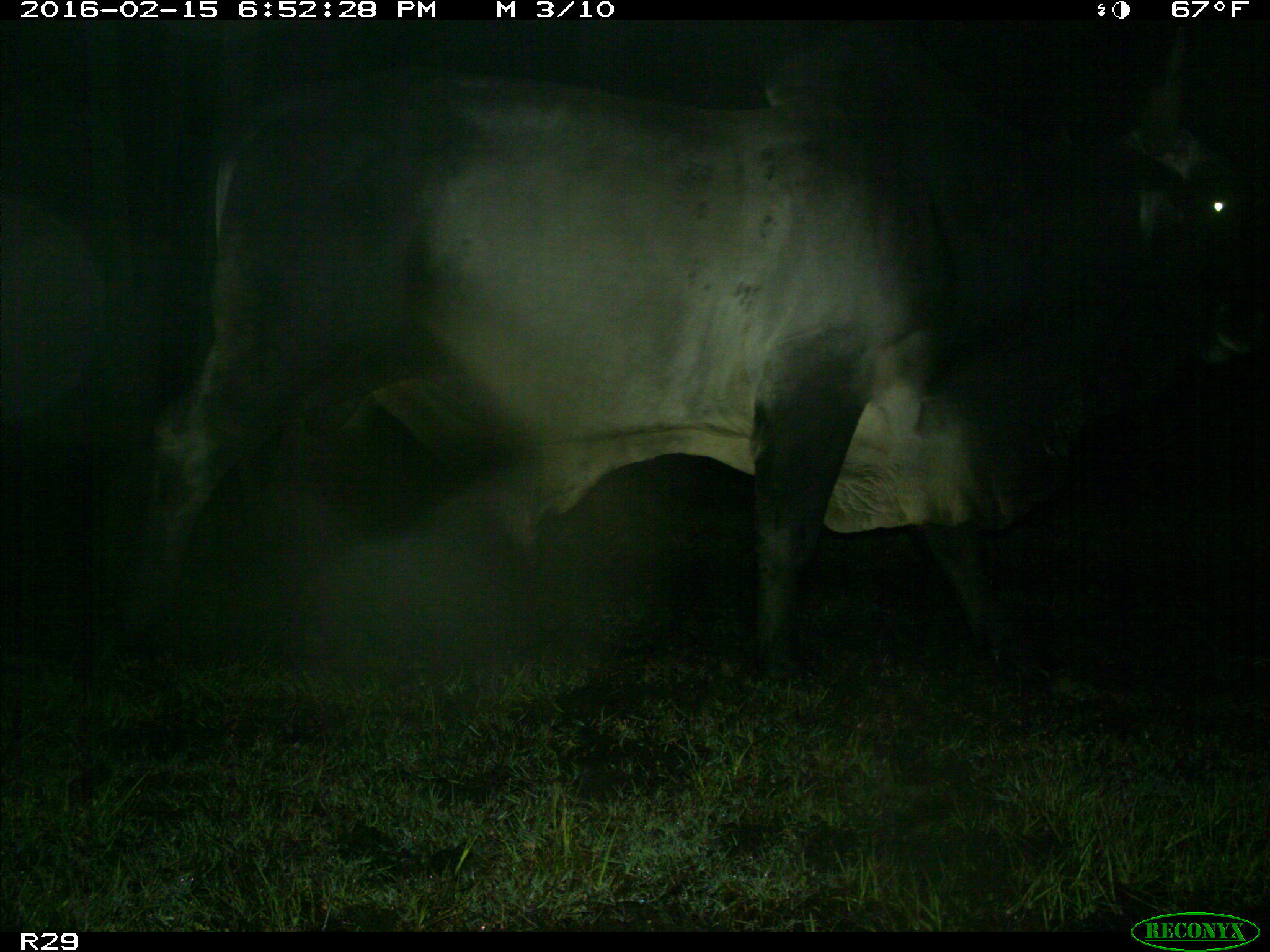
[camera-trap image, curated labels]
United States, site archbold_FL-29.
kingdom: Animalia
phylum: Chordata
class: Mammalia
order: Artiodactyla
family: Bovidae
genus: Bos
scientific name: Bos taurus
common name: domestic cow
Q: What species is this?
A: Bos taurus (domestic cow).